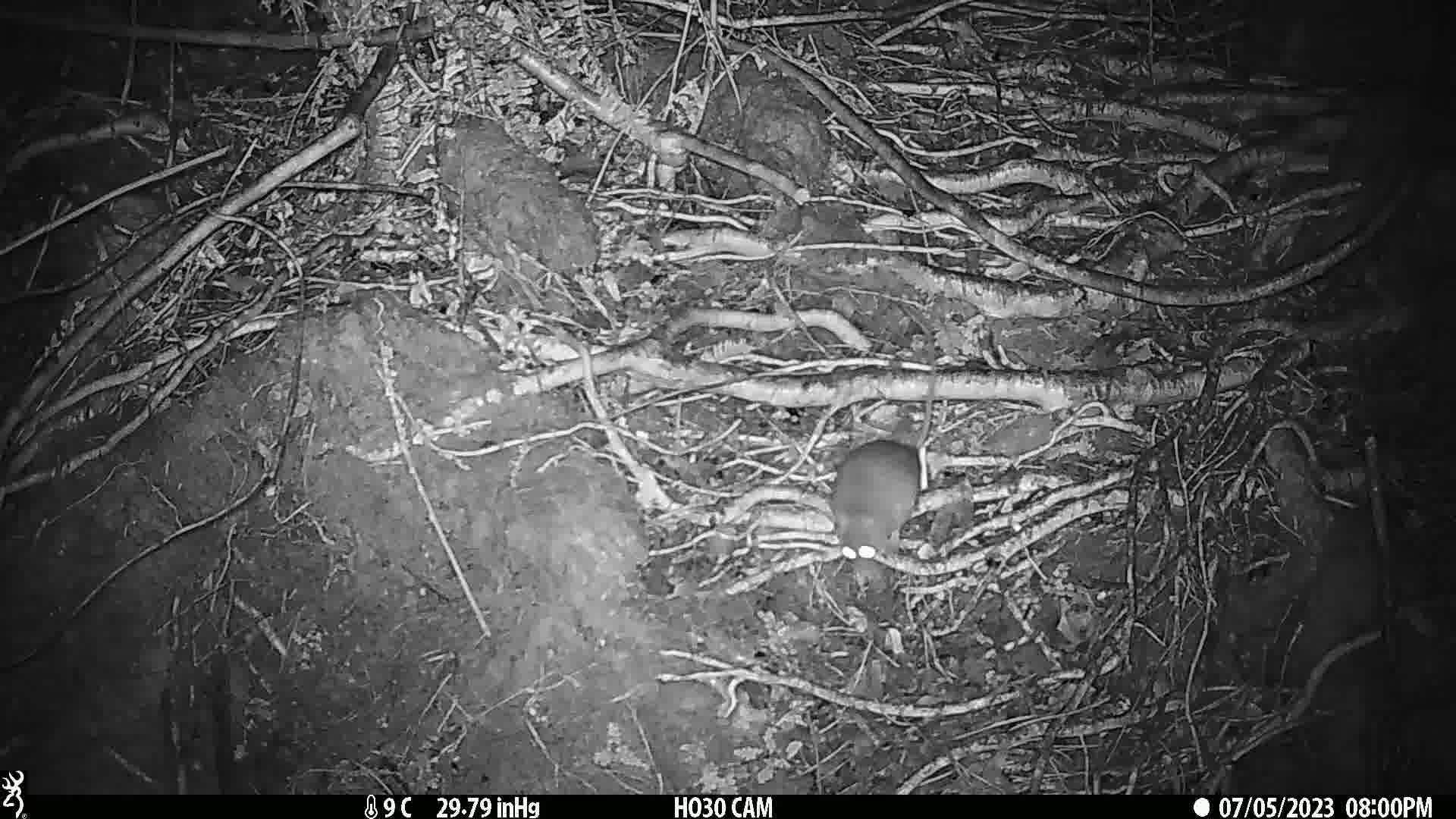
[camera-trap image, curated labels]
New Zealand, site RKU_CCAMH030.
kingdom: Animalia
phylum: Chordata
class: Mammalia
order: Rodentia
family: Muridae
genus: Rattus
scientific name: Rattus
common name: rat